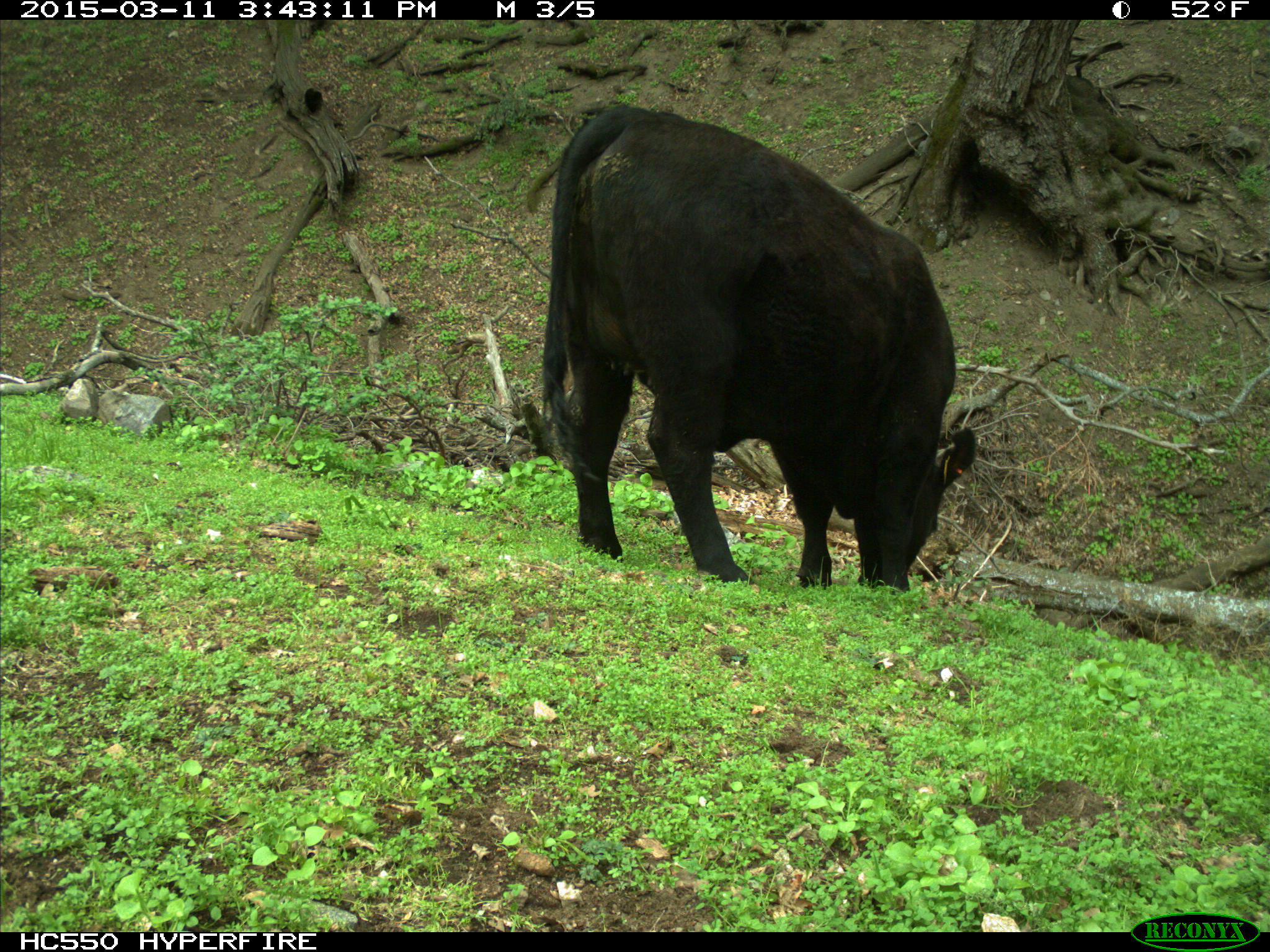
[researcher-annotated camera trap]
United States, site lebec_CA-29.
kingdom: Animalia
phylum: Chordata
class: Mammalia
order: Artiodactyla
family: Bovidae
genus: Bos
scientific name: Bos taurus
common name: domestic cow